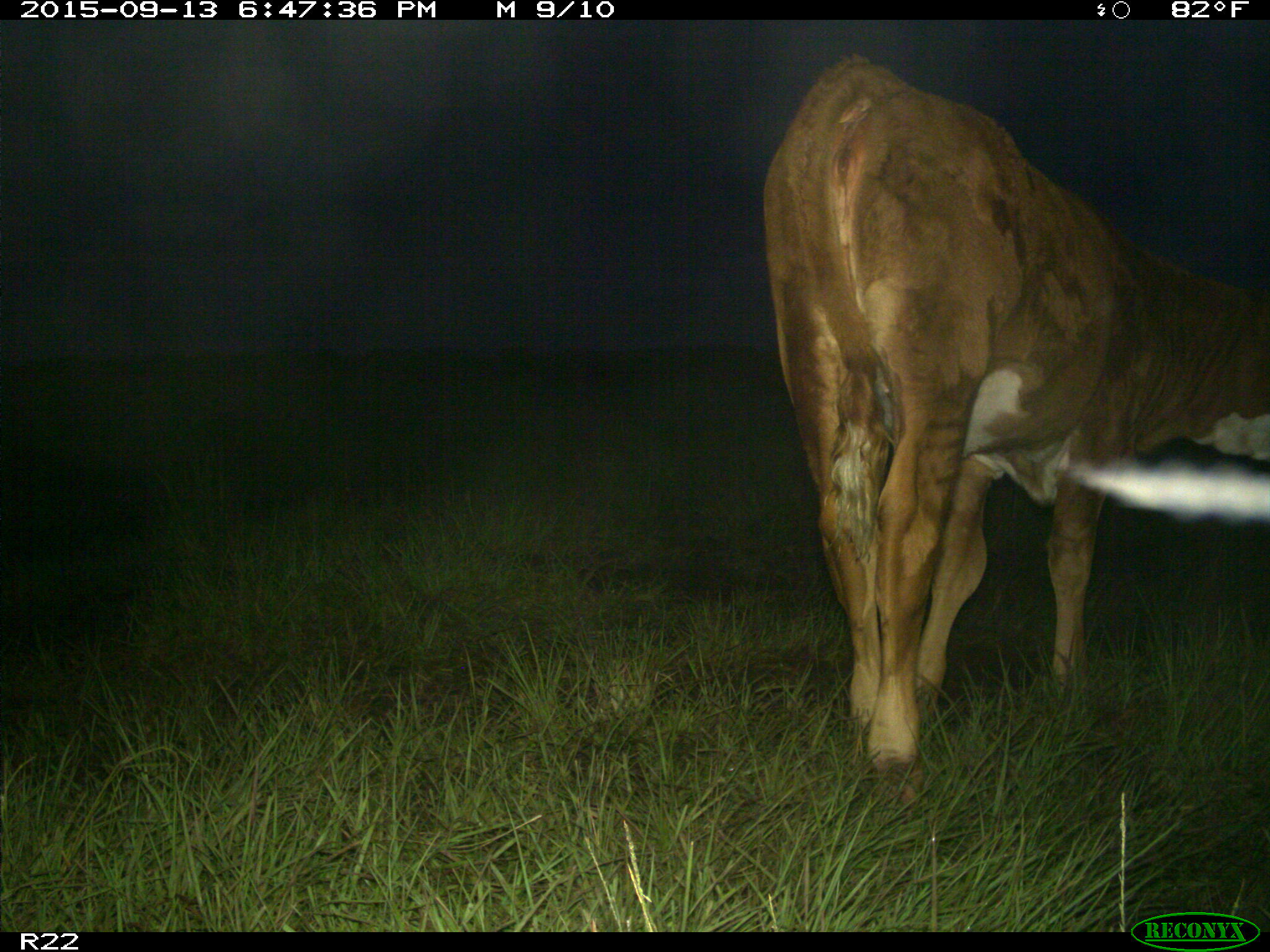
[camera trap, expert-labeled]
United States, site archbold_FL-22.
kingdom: Animalia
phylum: Chordata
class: Mammalia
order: Artiodactyla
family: Bovidae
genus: Bos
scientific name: Bos taurus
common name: domestic cow